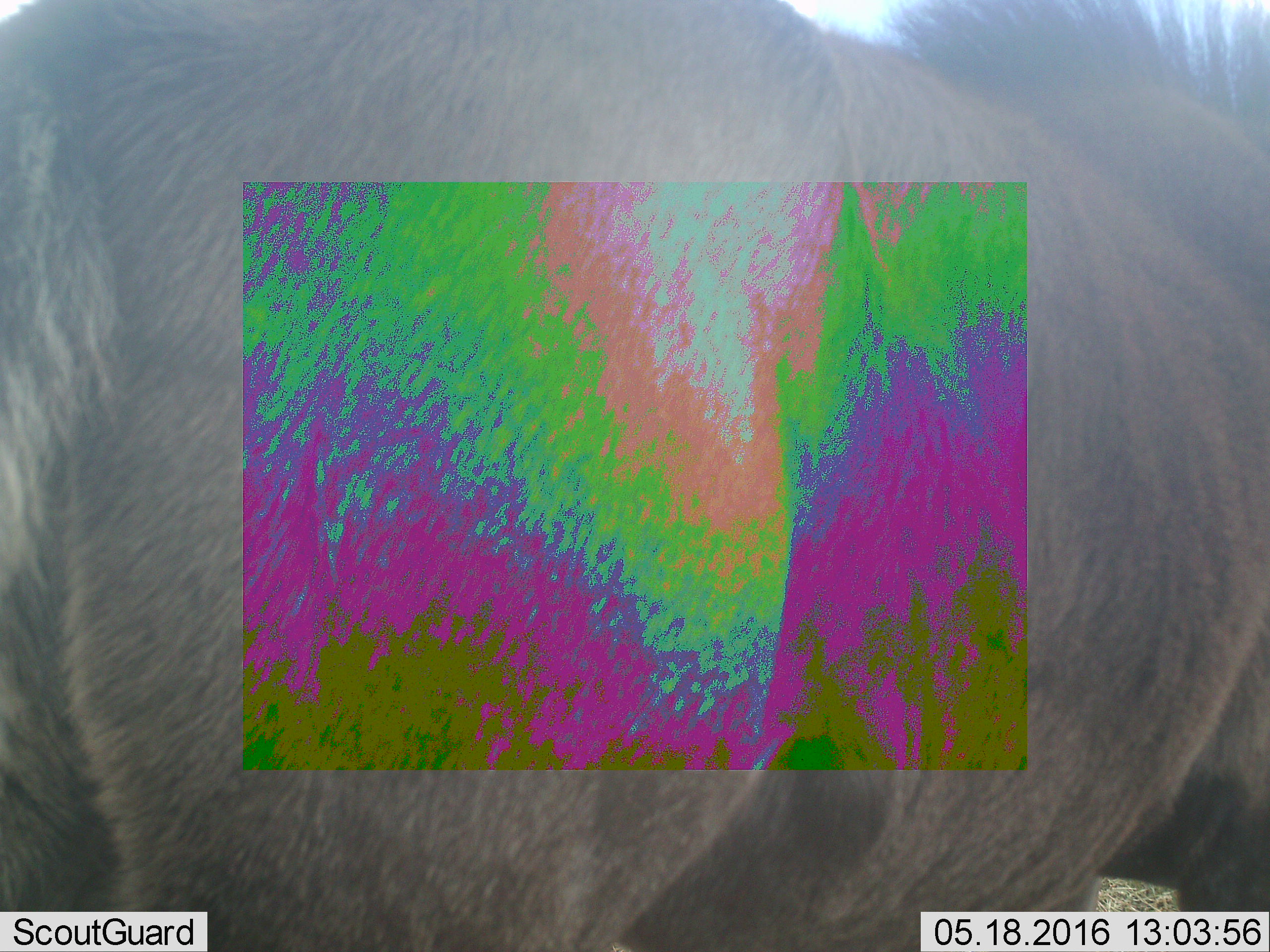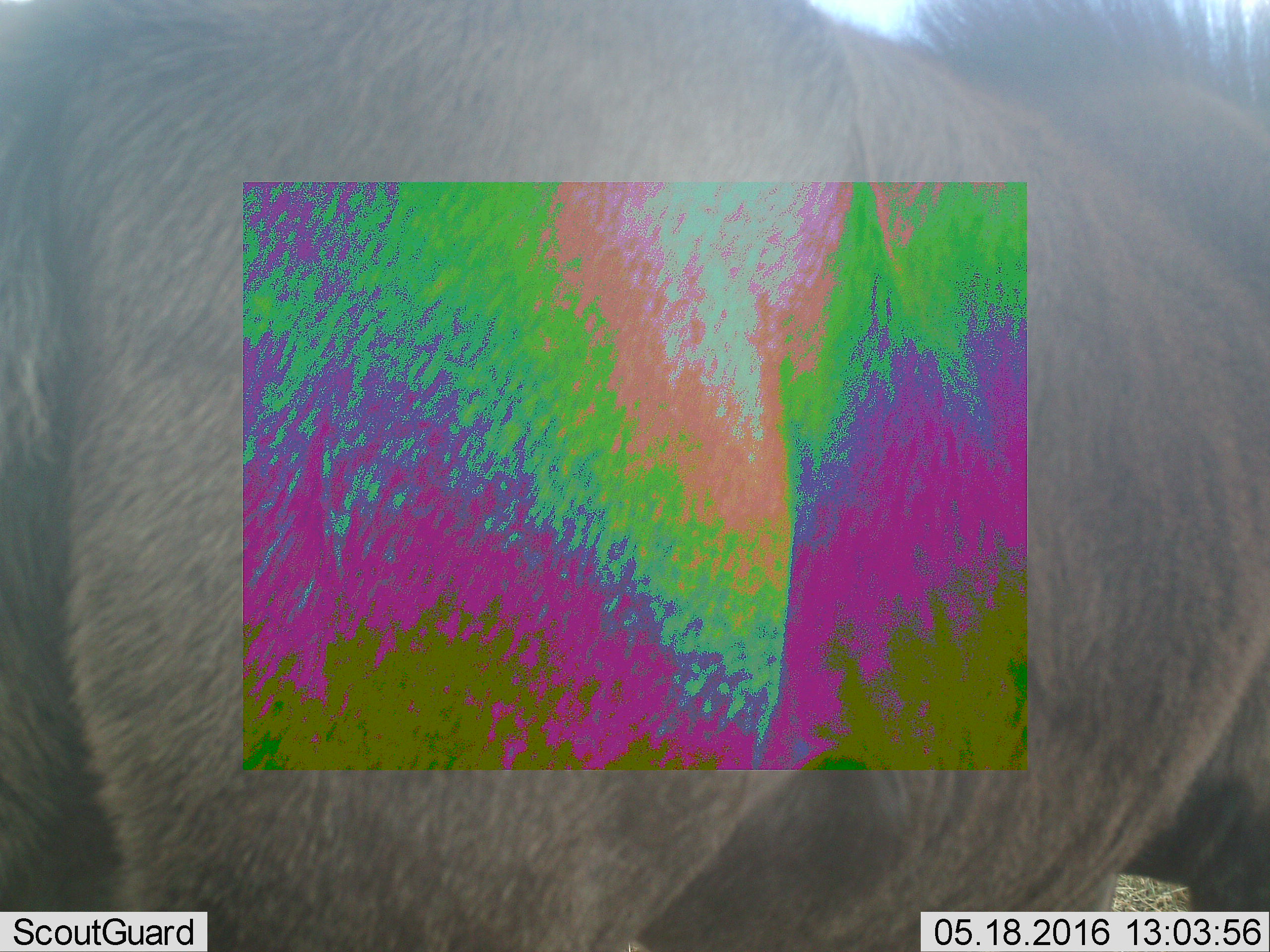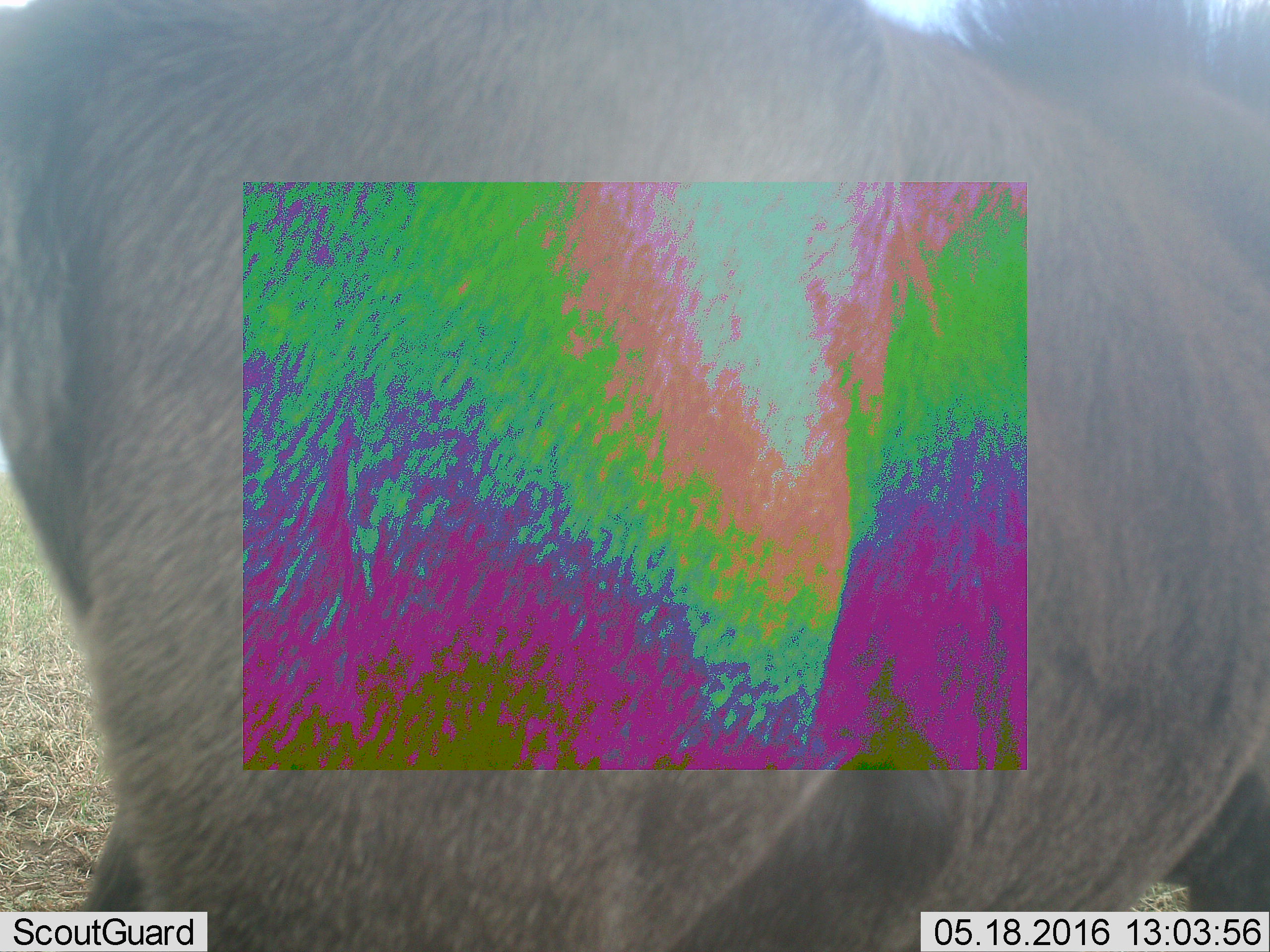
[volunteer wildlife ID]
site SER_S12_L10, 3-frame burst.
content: unidentified animal